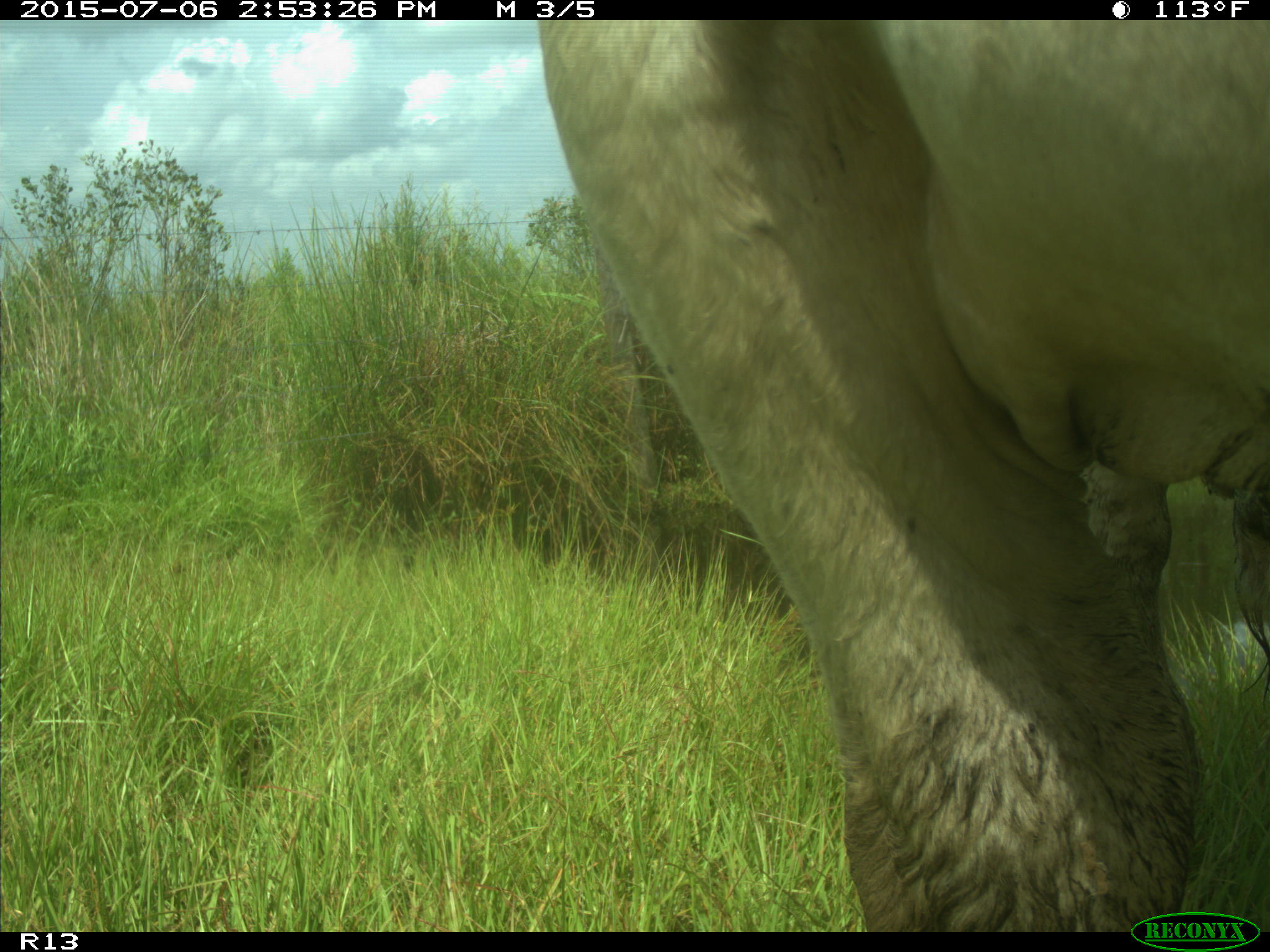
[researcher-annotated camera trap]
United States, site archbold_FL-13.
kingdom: Animalia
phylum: Chordata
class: Mammalia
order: Artiodactyla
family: Bovidae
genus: Bos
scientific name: Bos taurus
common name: domestic cow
Bos taurus (domestic cow).